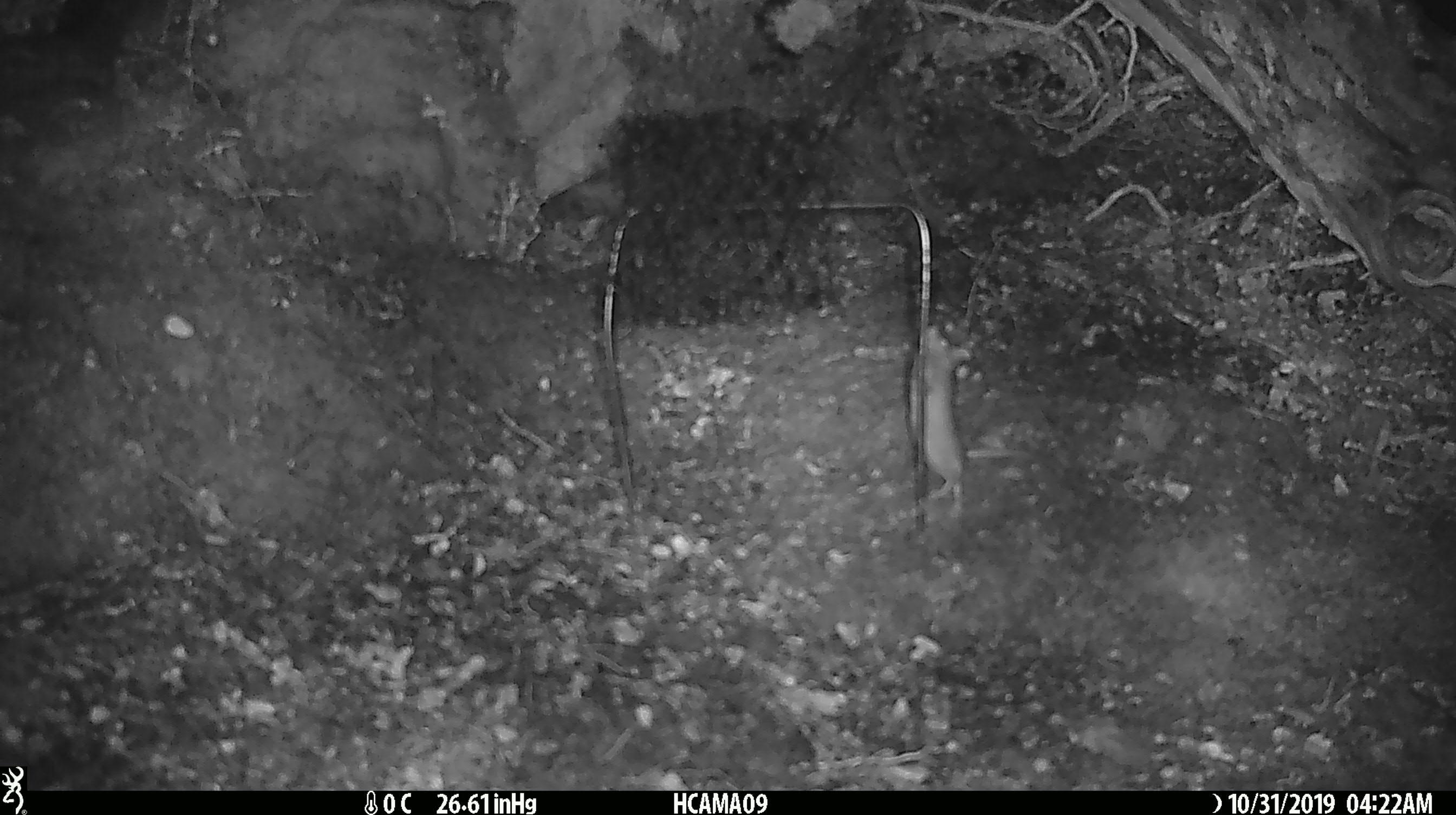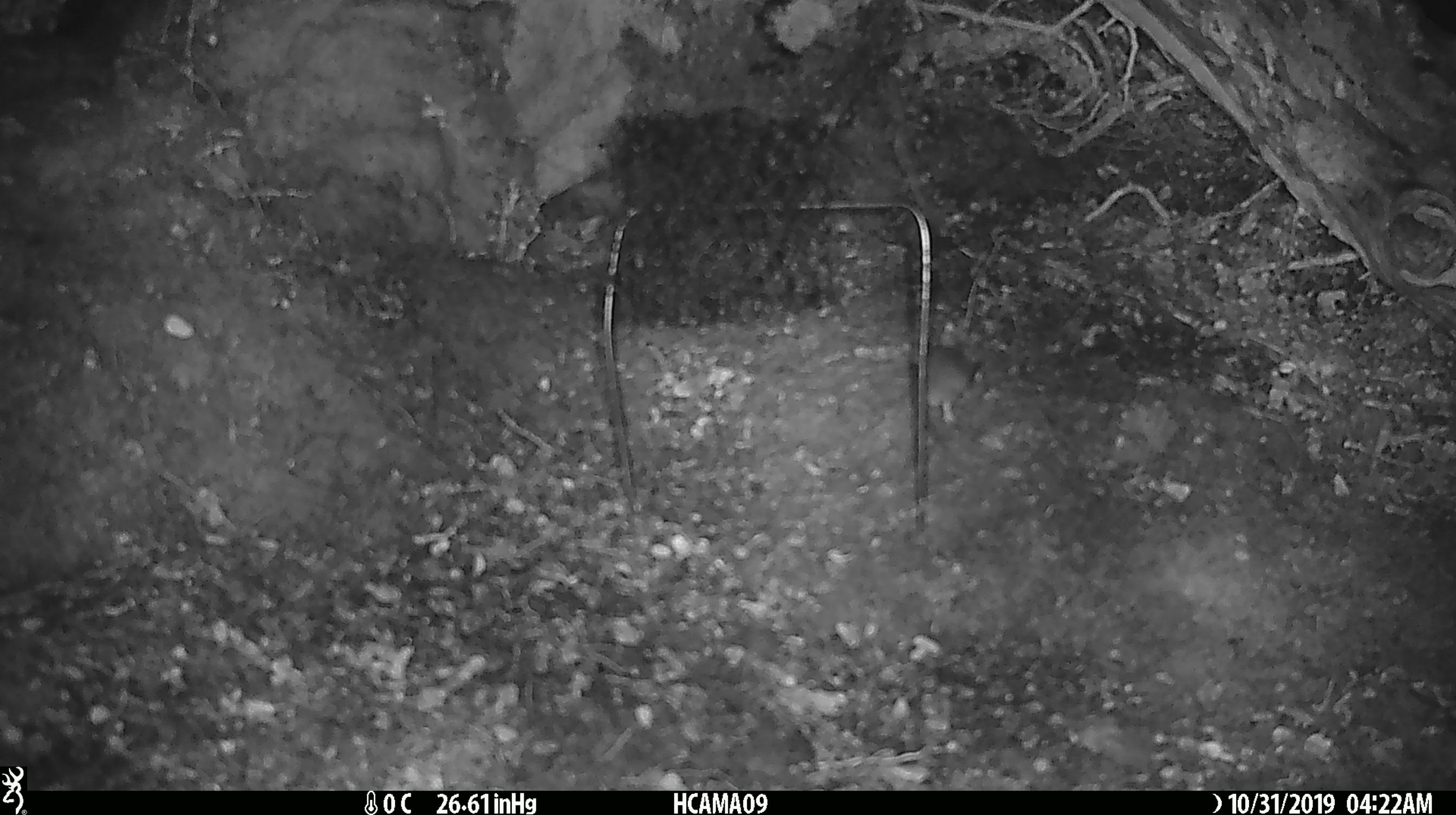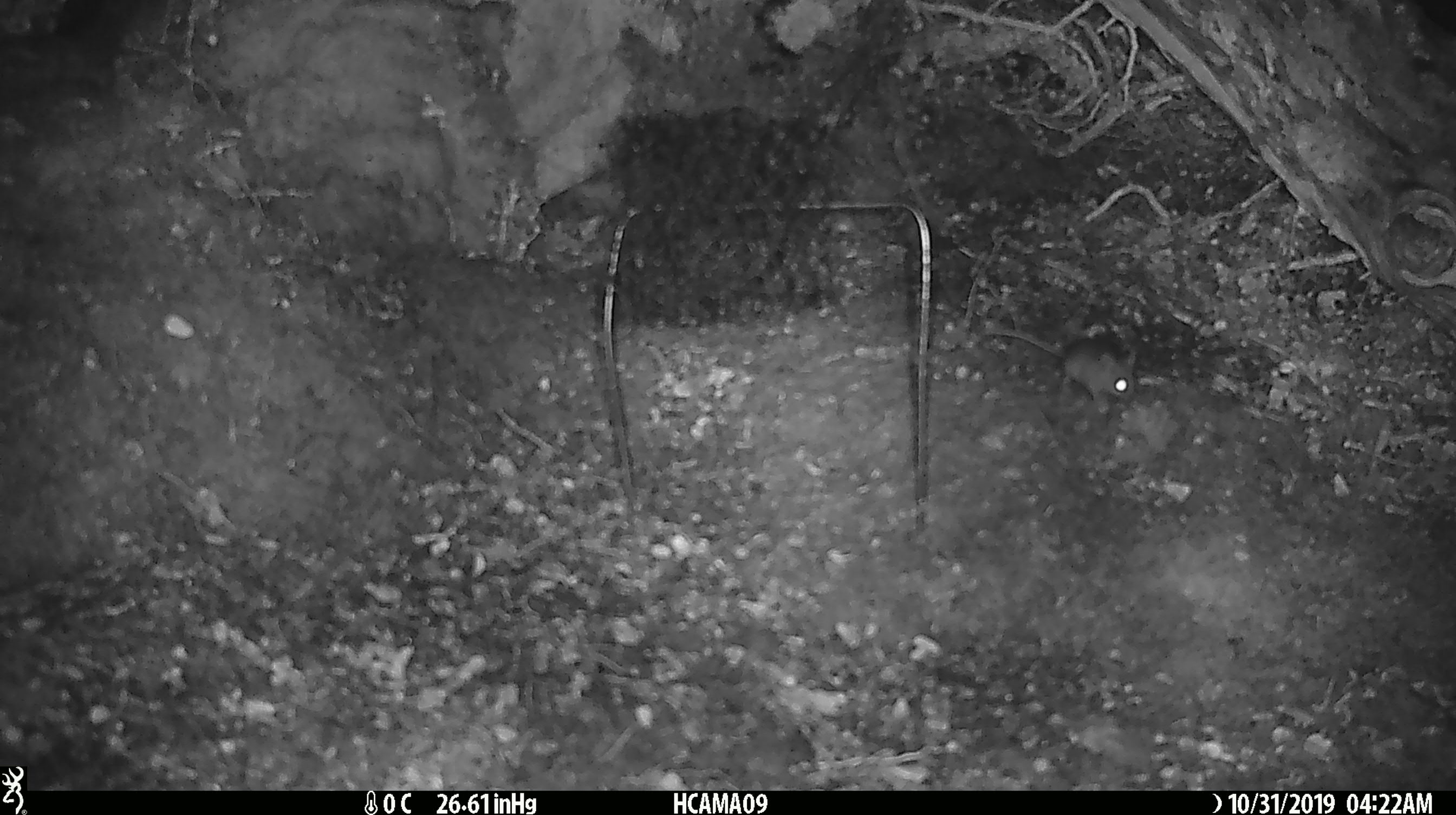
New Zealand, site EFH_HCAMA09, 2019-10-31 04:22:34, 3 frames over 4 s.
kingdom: Animalia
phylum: Chordata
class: Mammalia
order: Rodentia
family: Muridae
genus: Mus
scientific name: Mus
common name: mouse